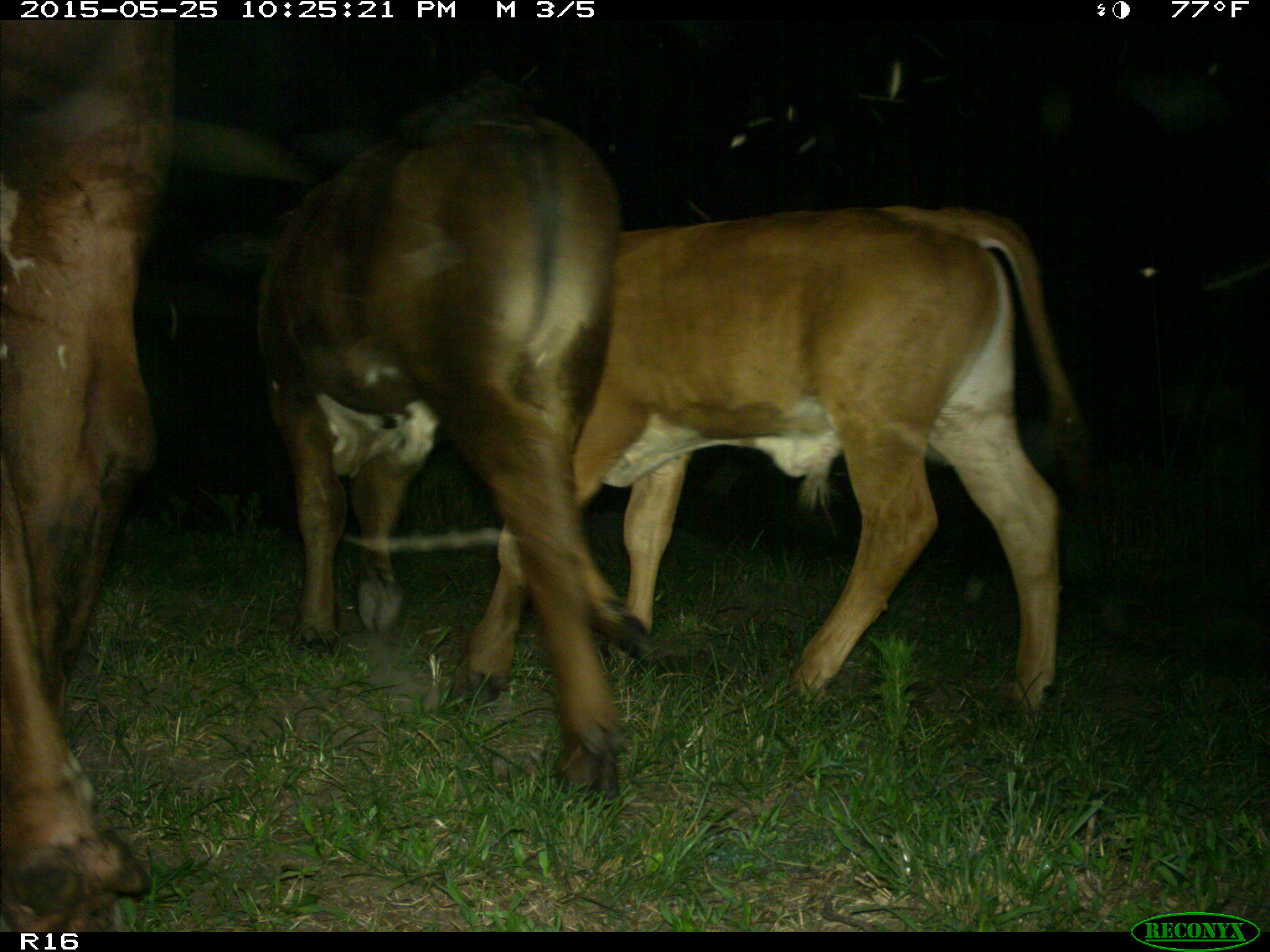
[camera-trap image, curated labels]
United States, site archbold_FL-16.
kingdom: Animalia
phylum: Chordata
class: Mammalia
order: Artiodactyla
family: Bovidae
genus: Bos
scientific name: Bos taurus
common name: domestic cow